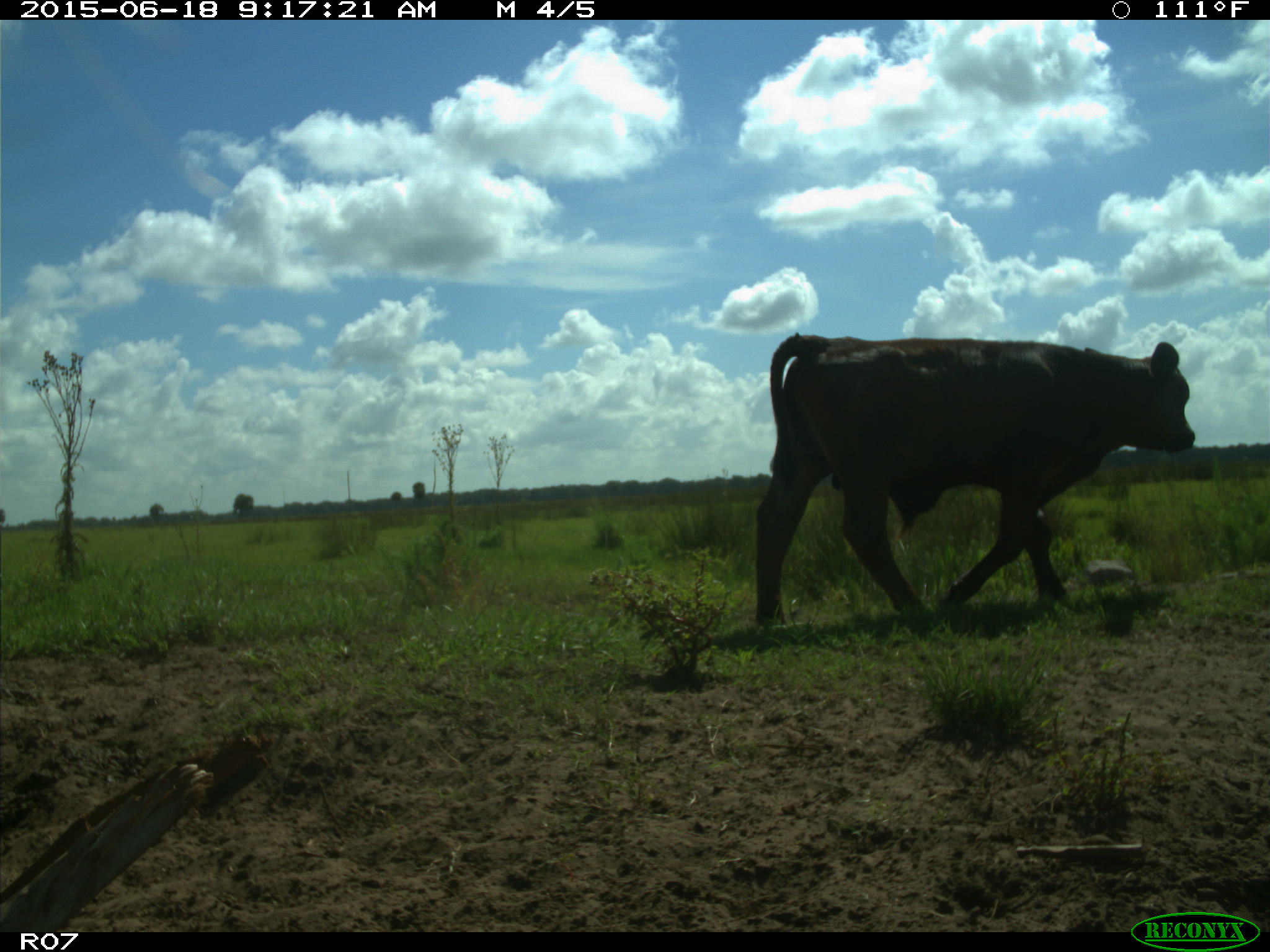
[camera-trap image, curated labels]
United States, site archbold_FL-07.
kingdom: Animalia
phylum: Chordata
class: Mammalia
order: Artiodactyla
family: Bovidae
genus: Bos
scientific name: Bos taurus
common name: domestic cow